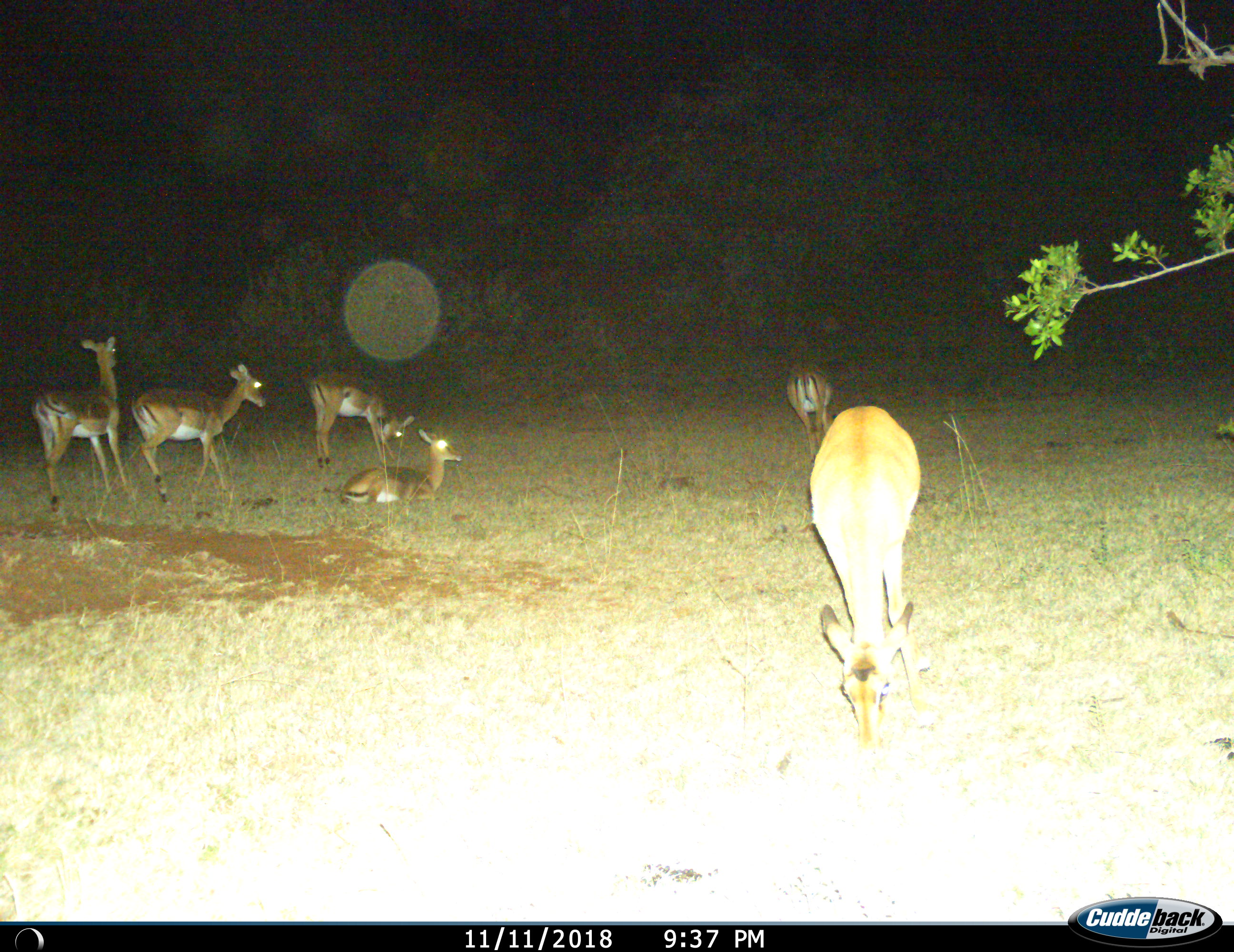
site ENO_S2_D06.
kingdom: Animalia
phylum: Chordata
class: Mammalia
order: Artiodactyla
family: Bovidae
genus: Aepyceros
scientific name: Aepyceros melampus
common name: impala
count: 6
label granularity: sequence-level